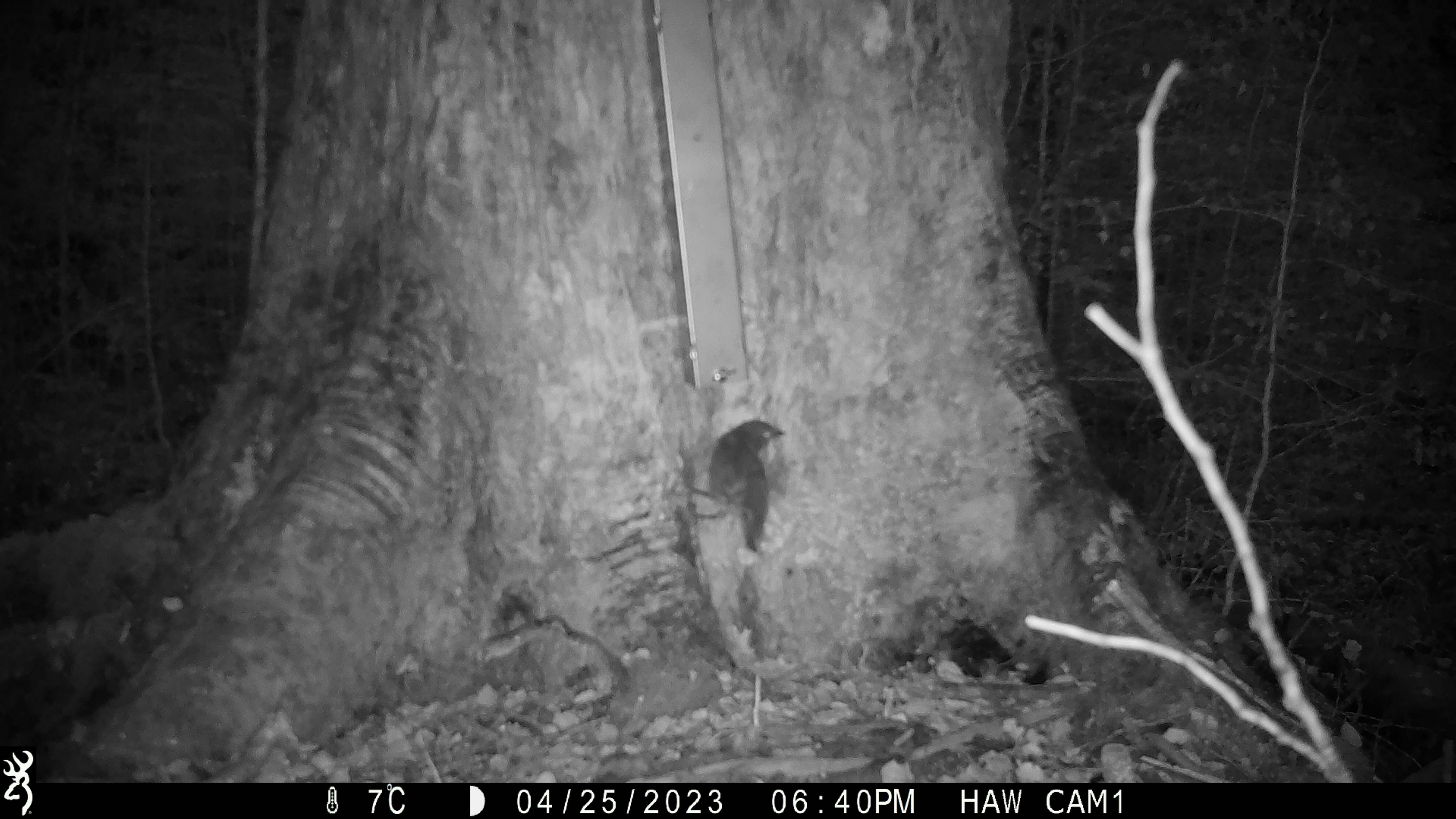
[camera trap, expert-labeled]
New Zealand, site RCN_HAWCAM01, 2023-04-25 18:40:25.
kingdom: Animalia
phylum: Chordata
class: Aves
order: Passeriformes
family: Petroicidae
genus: Petroica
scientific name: Petroica australis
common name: new zealand robin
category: robin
Robin (new zealand robin) (Petroica australis).